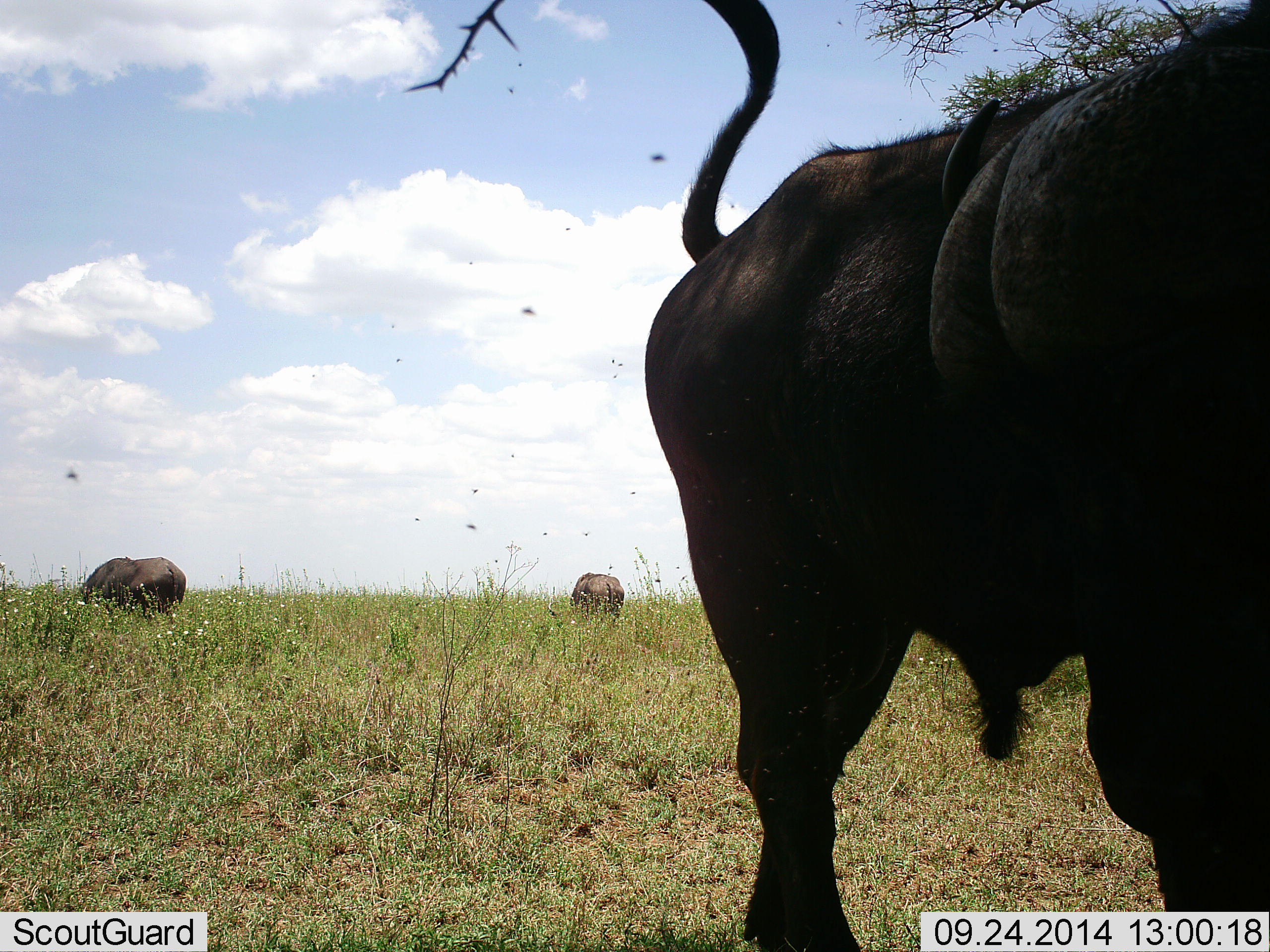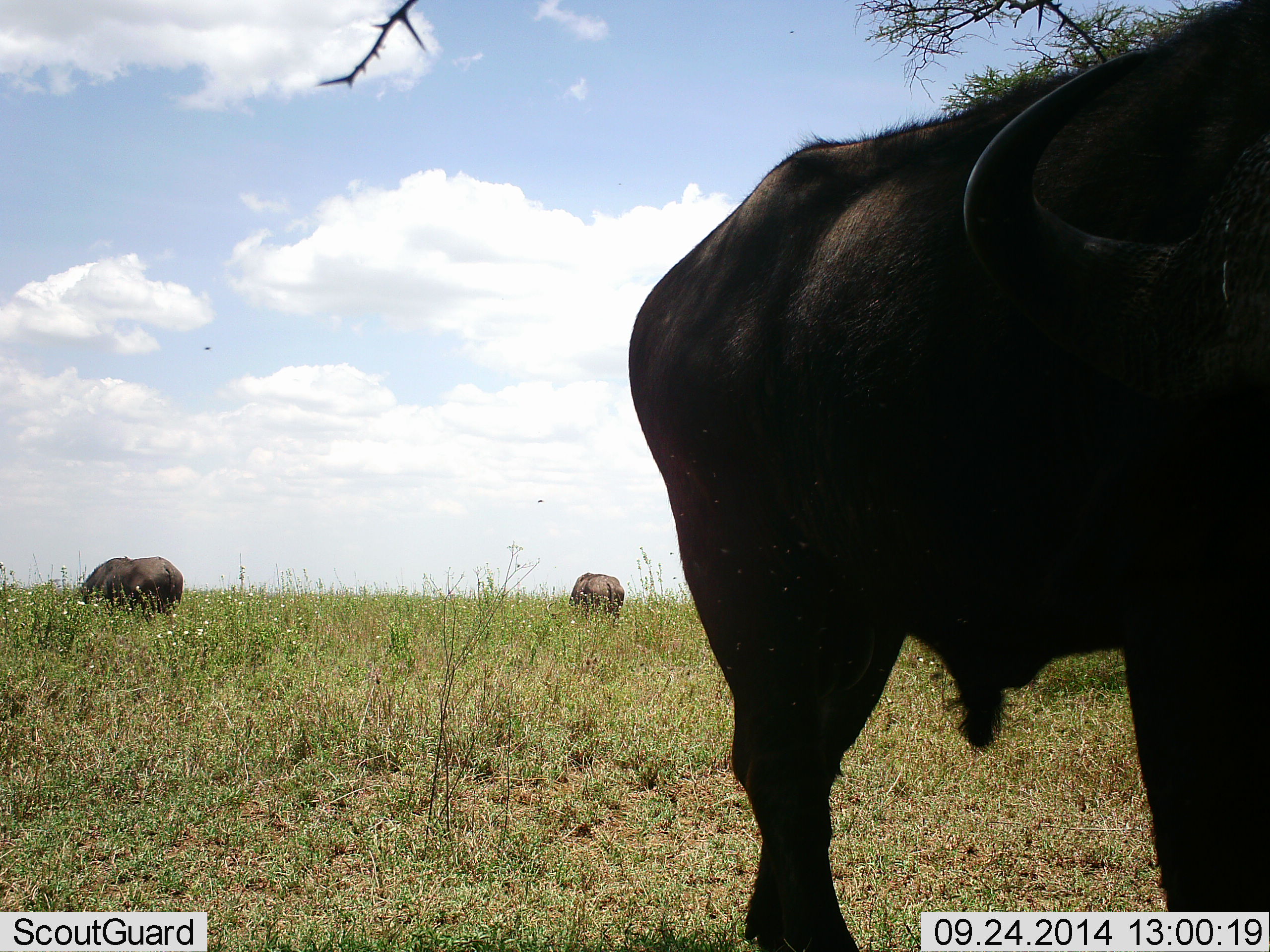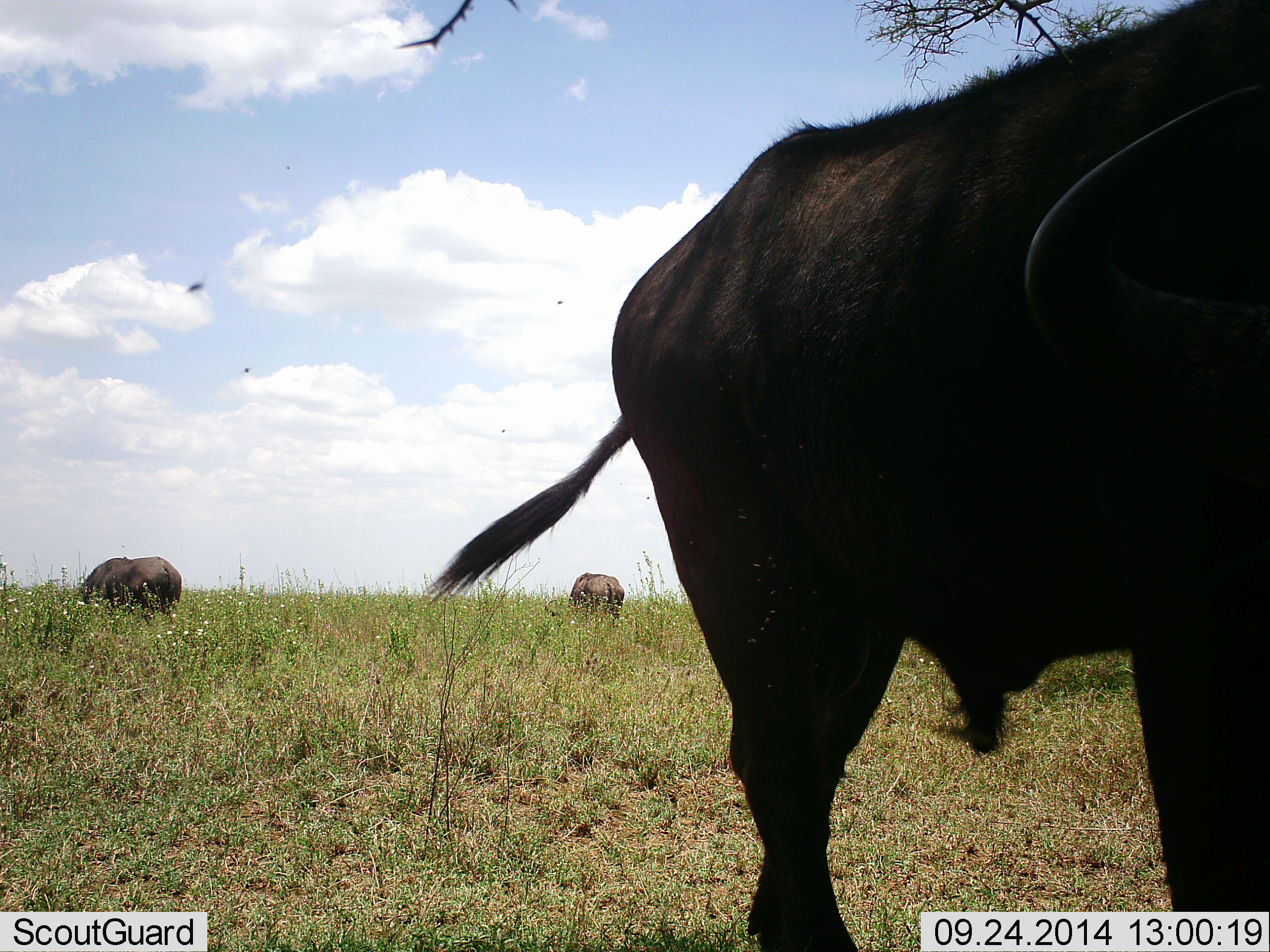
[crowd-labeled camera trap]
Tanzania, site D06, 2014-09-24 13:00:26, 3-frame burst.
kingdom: Animalia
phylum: Chordata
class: Mammalia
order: Artiodactyla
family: Bovidae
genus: Syncerus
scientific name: Syncerus caffer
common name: cape buffalo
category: buffalo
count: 3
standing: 79%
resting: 0%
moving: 0%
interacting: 0%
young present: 0%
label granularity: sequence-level